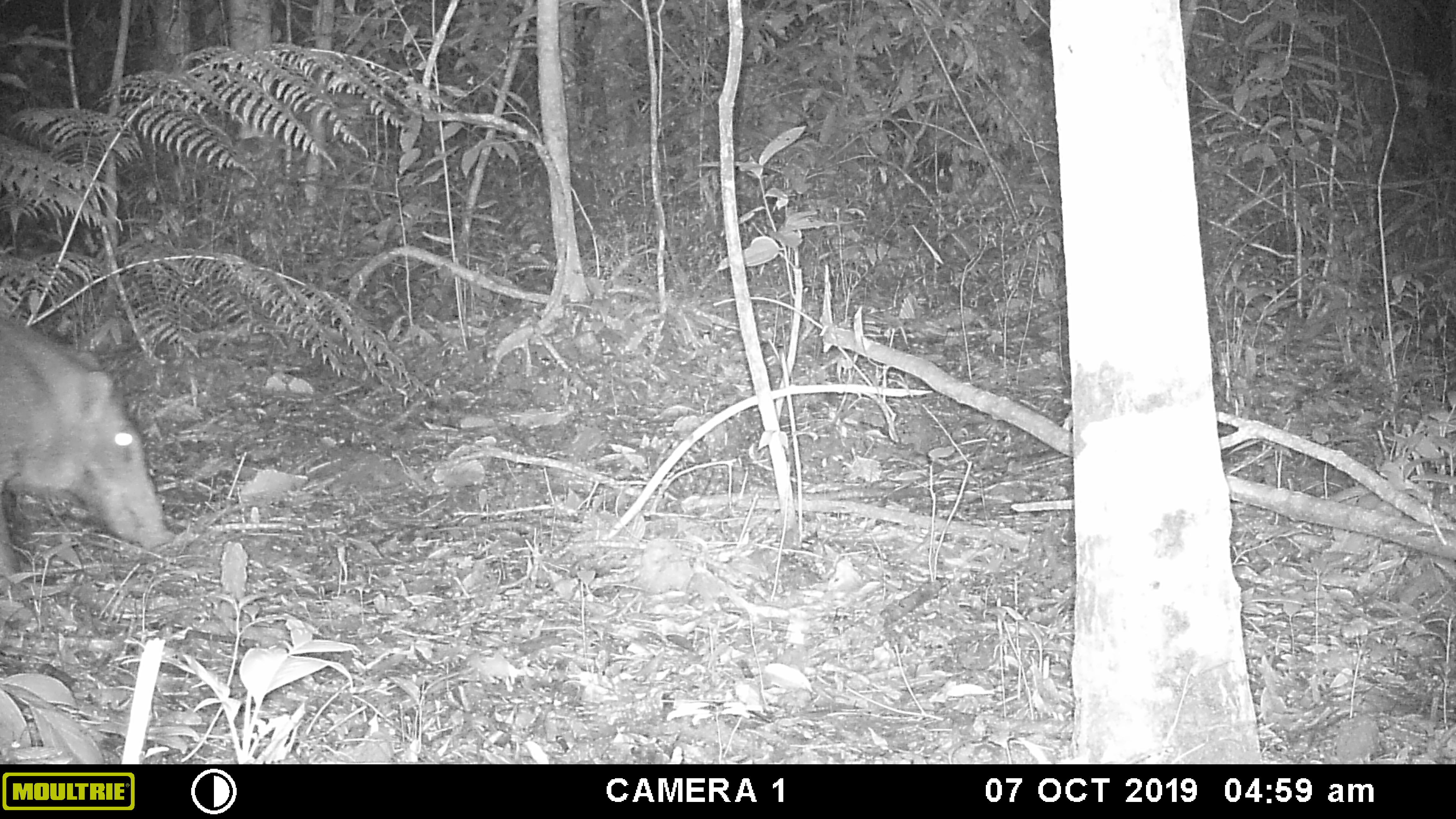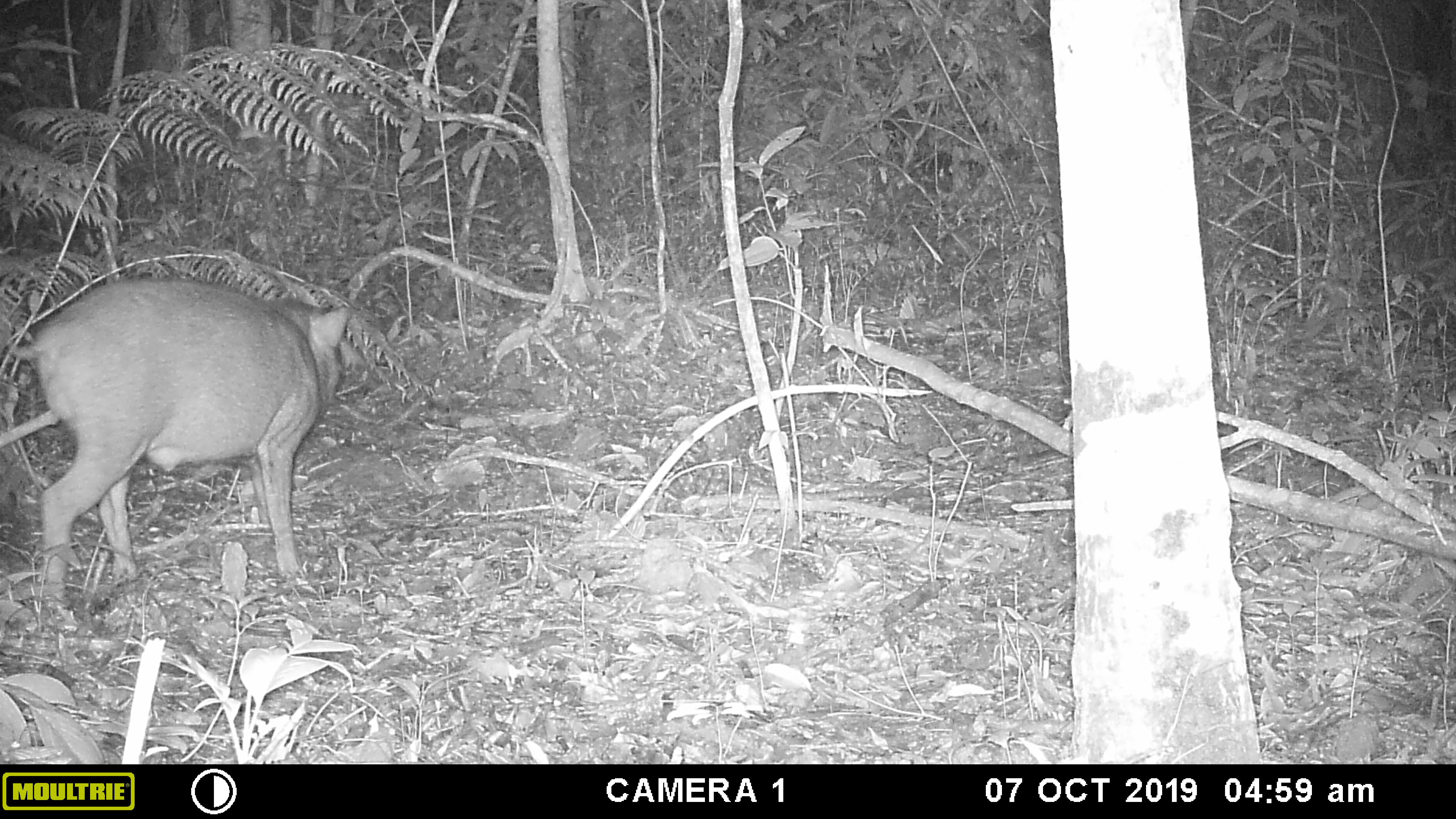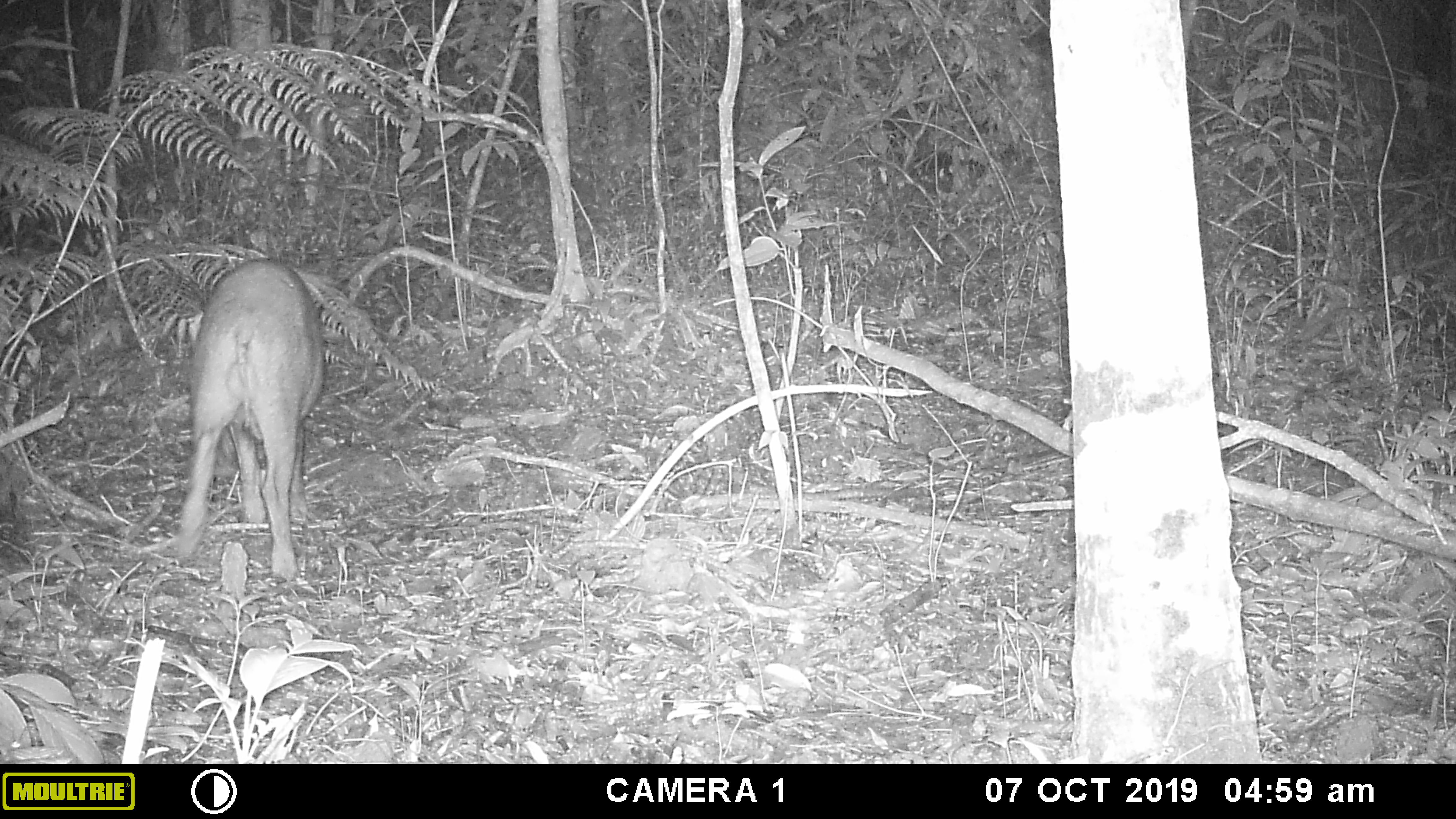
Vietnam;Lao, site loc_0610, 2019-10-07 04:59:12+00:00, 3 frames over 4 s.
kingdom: Animalia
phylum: Chordata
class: Mammalia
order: Artiodactyla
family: Suidae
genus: Sus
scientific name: Sus scrofa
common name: eurasian wild pig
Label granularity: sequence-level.